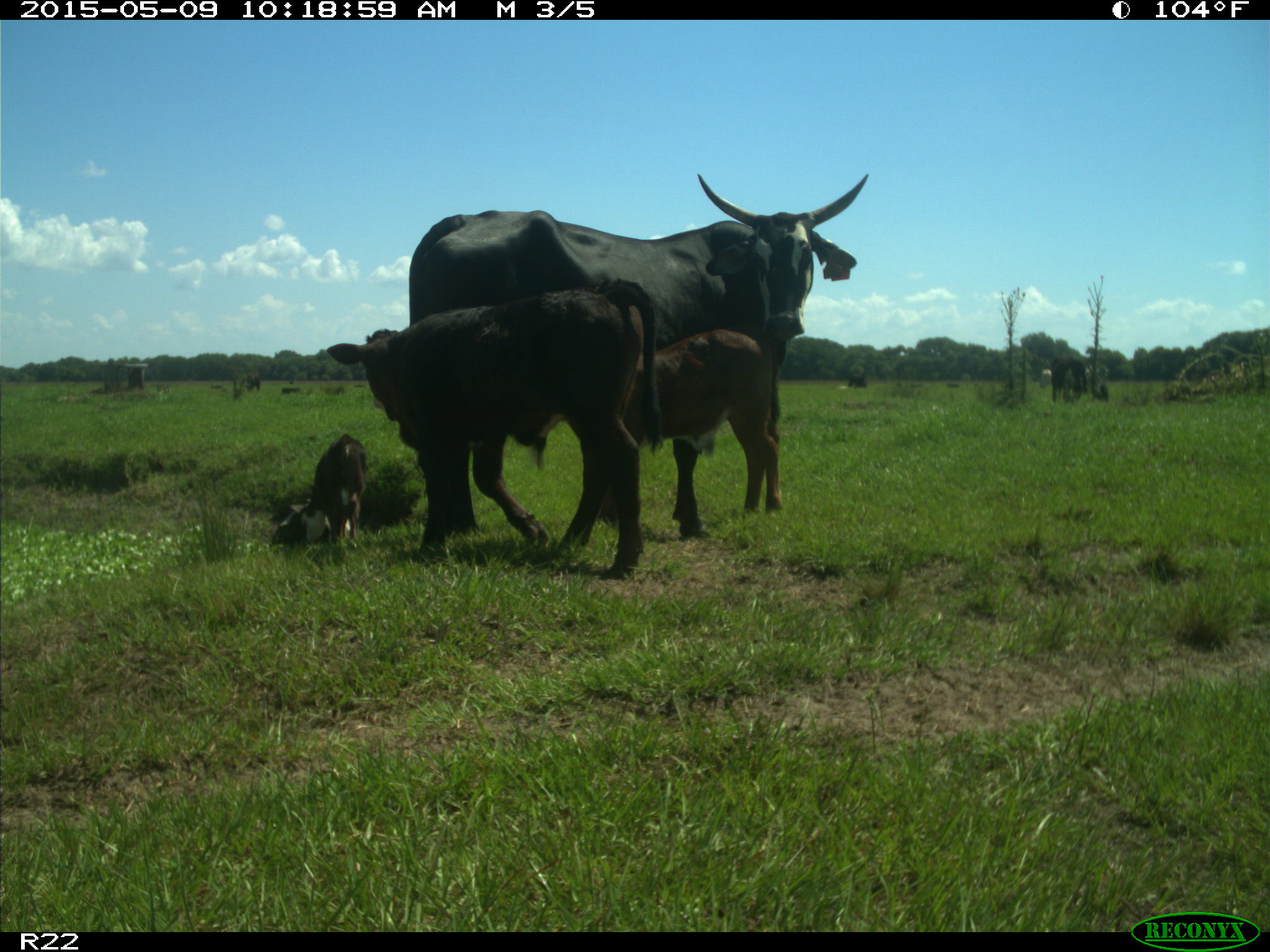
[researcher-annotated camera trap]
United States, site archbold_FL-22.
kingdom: Animalia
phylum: Chordata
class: Mammalia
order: Artiodactyla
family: Bovidae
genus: Bos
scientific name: Bos taurus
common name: domestic cow